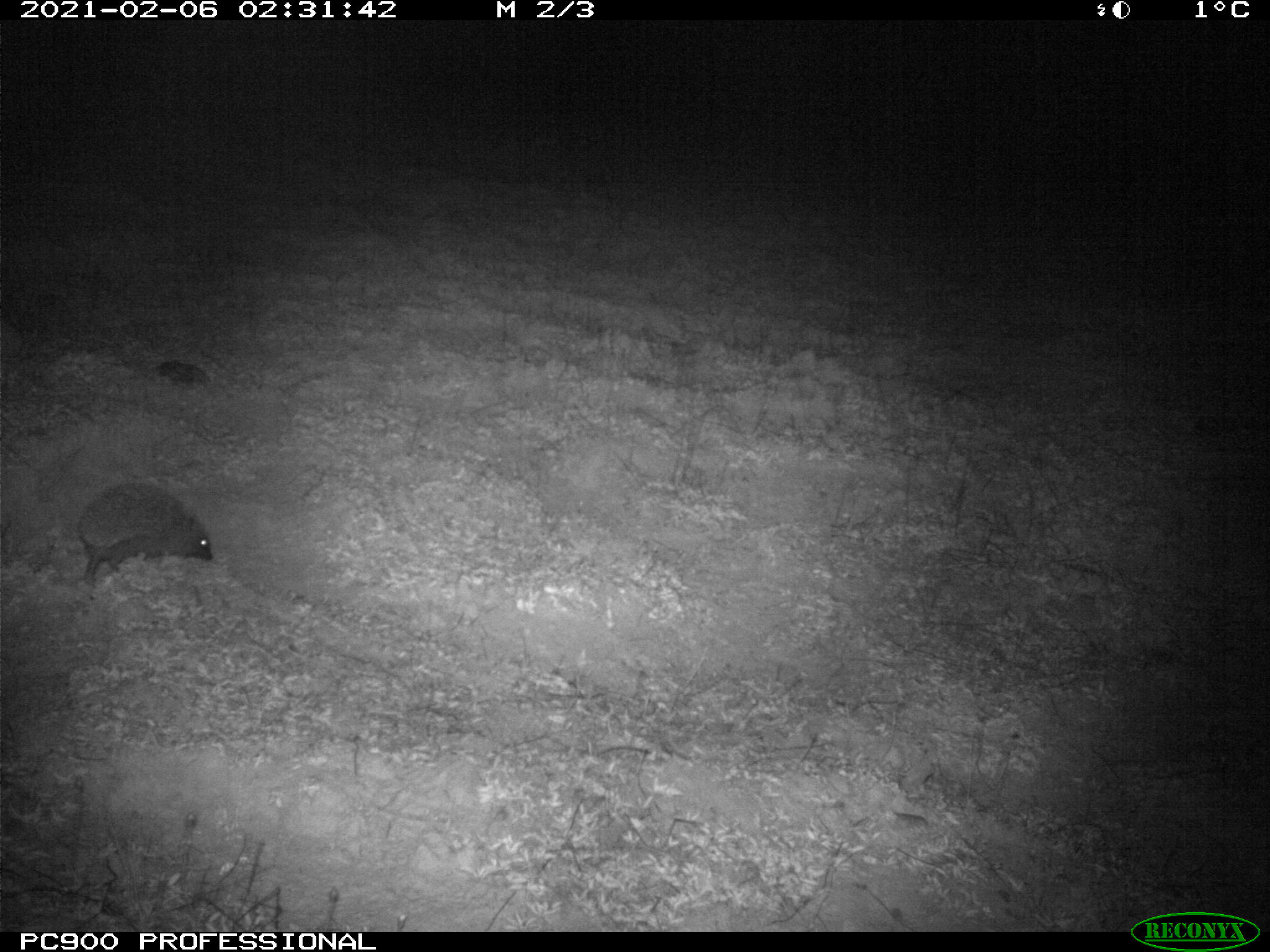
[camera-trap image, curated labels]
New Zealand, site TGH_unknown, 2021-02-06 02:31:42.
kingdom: Animalia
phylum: Chordata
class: Mammalia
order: Eulipotyphla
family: Erinaceidae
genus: Erinaceus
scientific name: Erinaceus europaeus europaeus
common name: european hedgehog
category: hedgehog